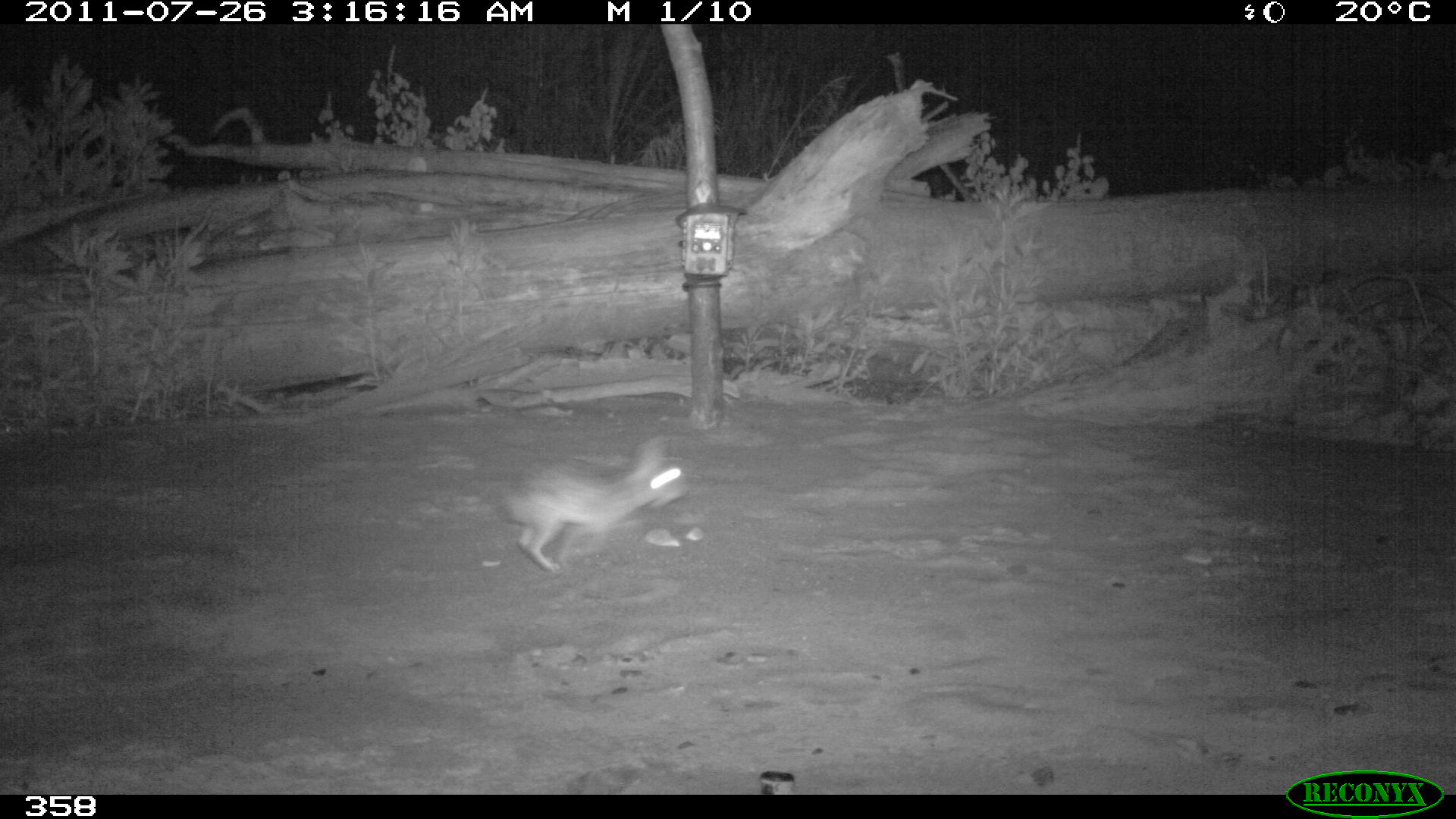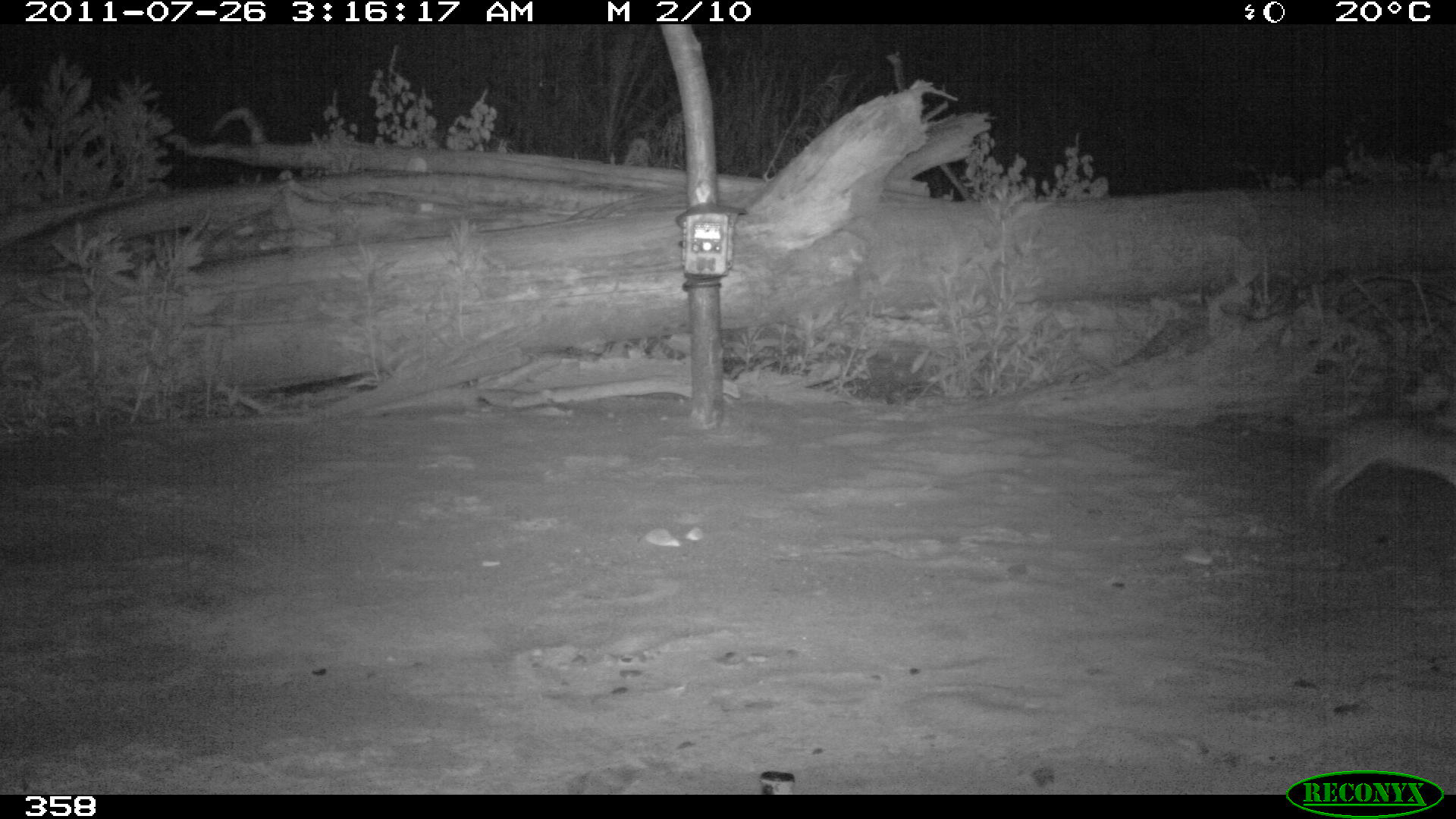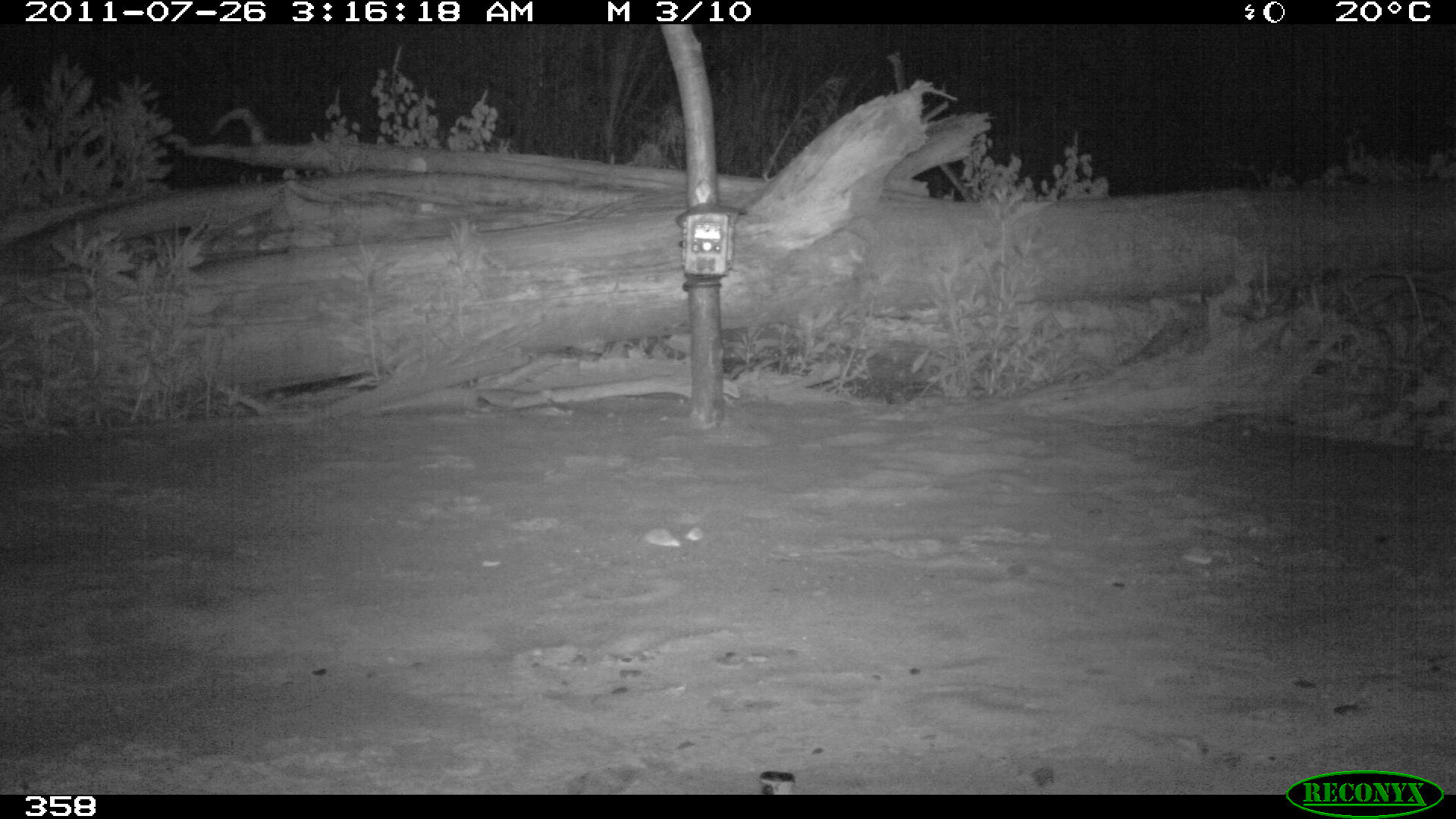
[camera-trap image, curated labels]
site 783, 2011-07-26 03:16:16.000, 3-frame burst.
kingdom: Animalia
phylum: Chordata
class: Mammalia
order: Lagomorpha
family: Leporidae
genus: Sylvilagus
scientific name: Sylvilagus brasiliensis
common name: tapeti